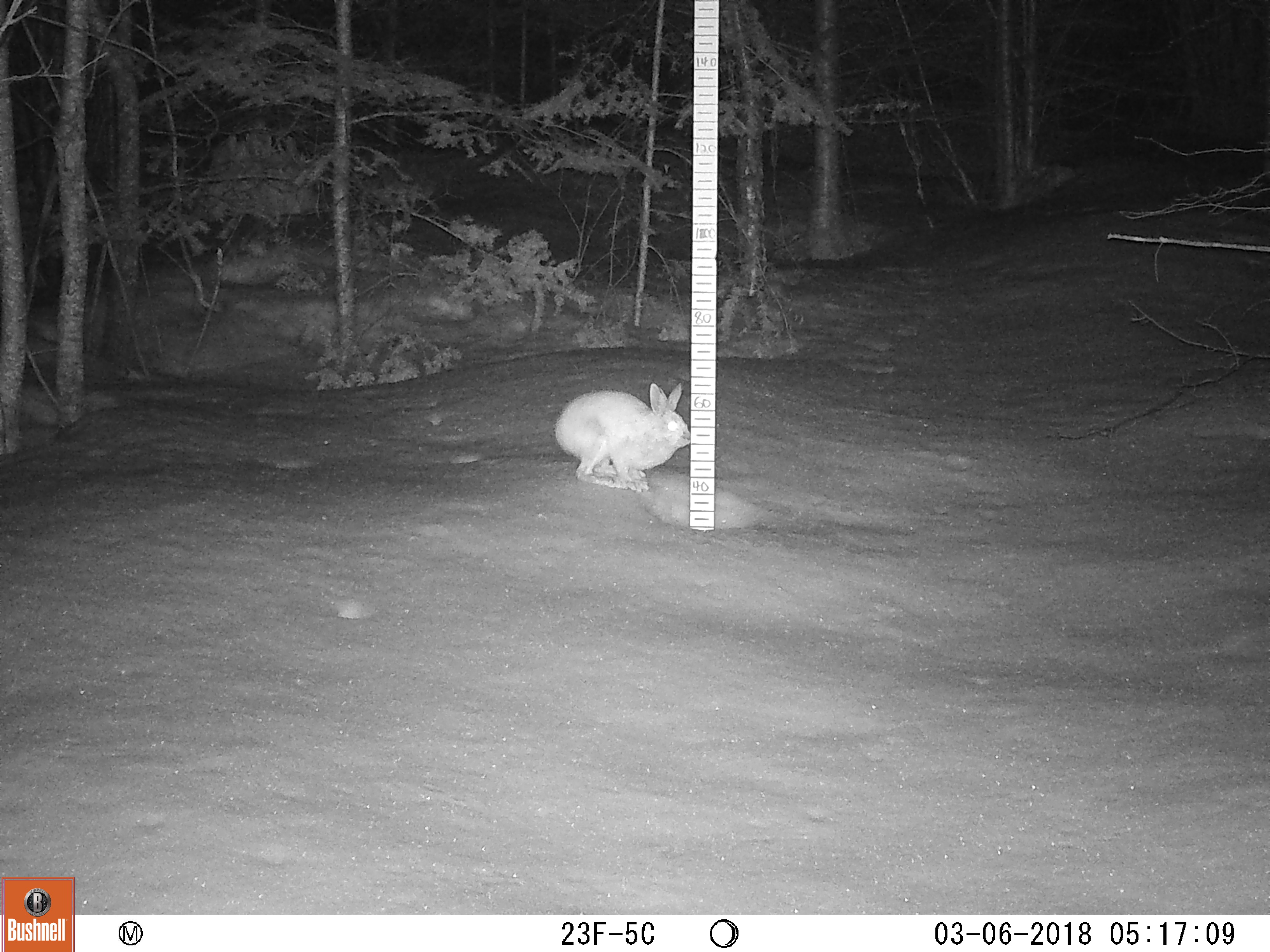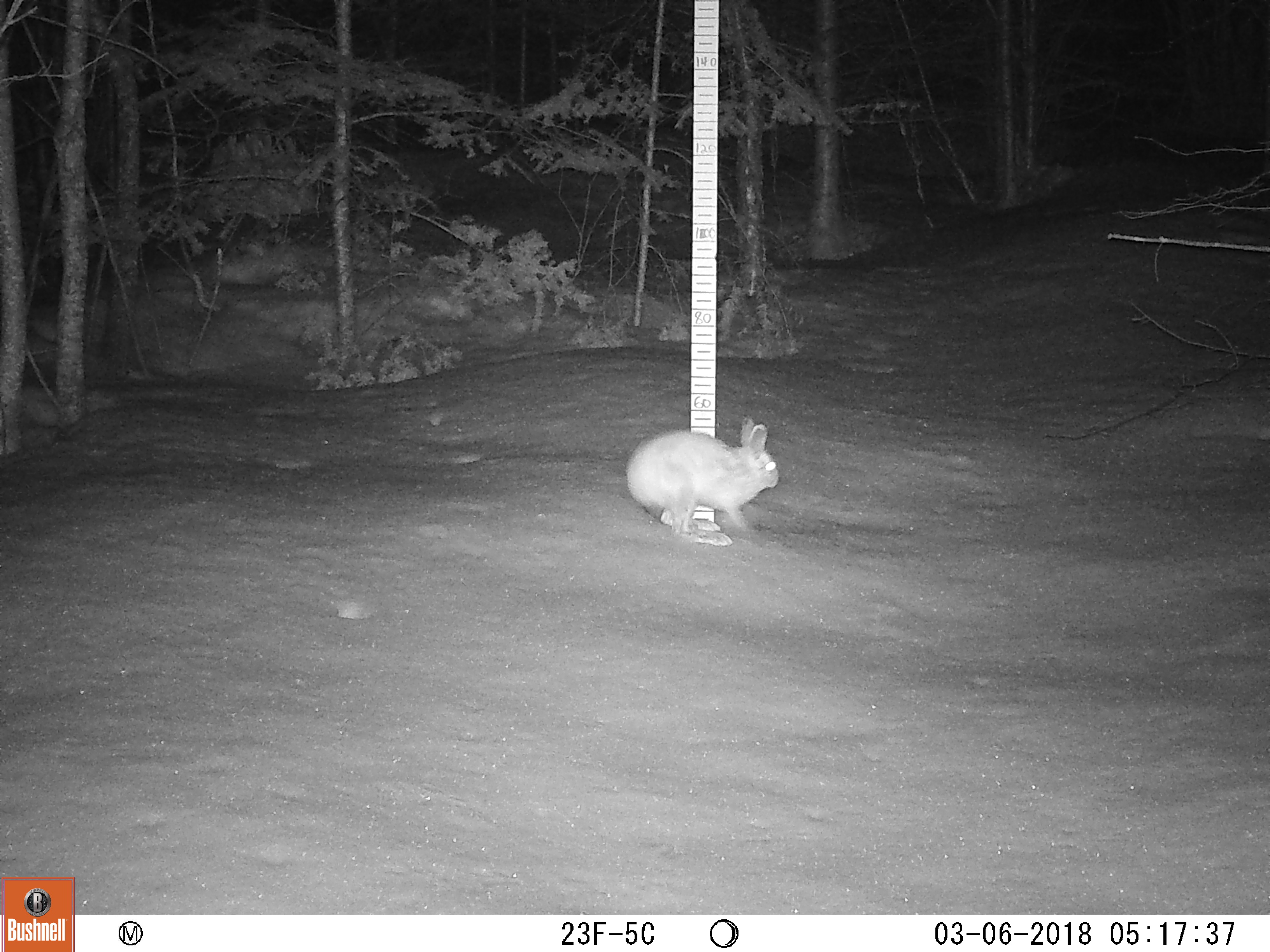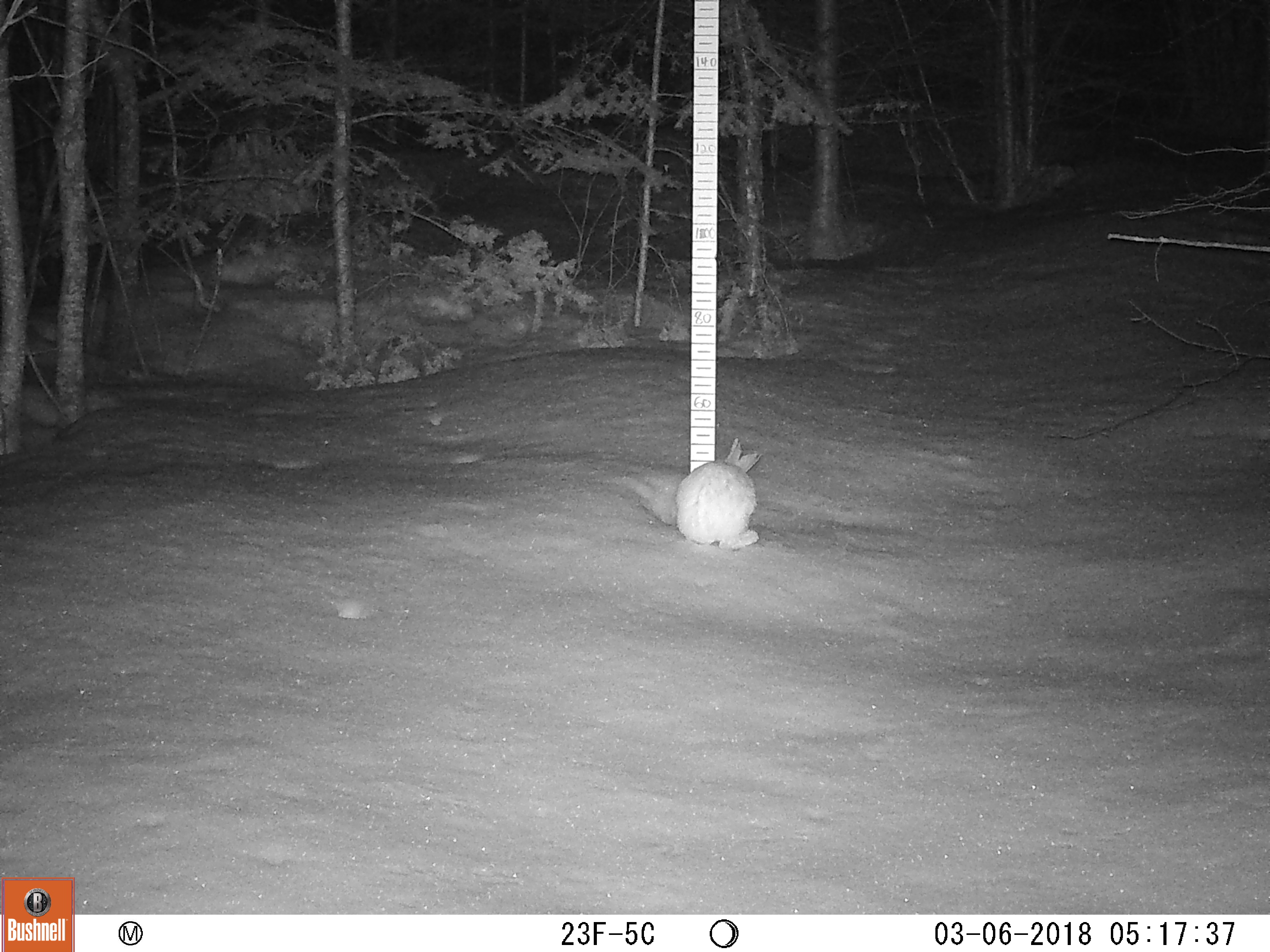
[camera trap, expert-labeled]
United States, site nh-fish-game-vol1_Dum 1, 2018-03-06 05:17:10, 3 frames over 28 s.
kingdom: Animalia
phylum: Chordata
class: Mammalia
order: Lagomorpha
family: Leporidae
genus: Lepus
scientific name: Lepus americanus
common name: snowshoe hare